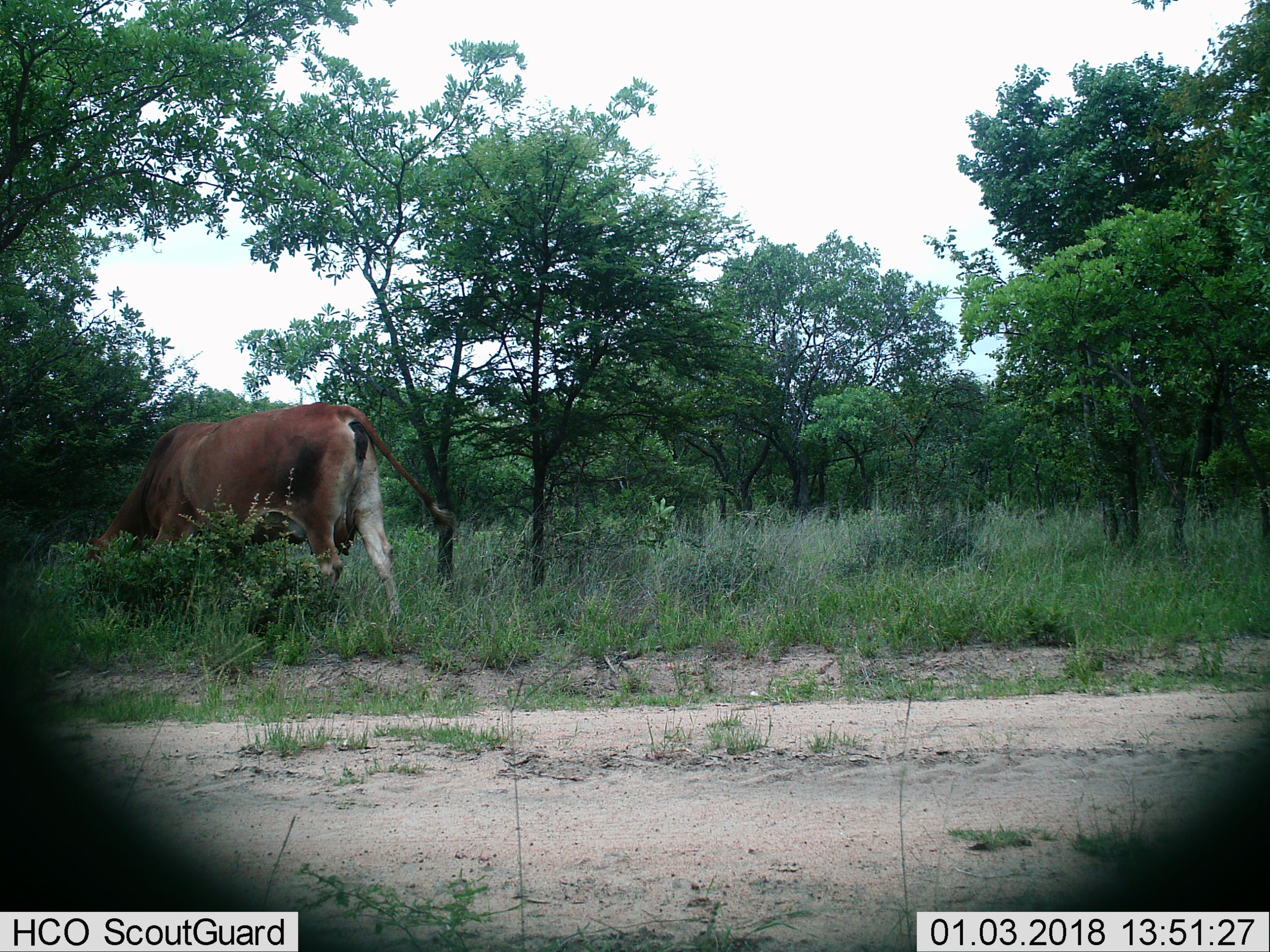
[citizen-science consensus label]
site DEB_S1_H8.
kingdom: Animalia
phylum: Chordata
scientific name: Vertebrata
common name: domestic animal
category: domesticanimal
Domesticanimal (domestic animal) (Vertebrata), count 1. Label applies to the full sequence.